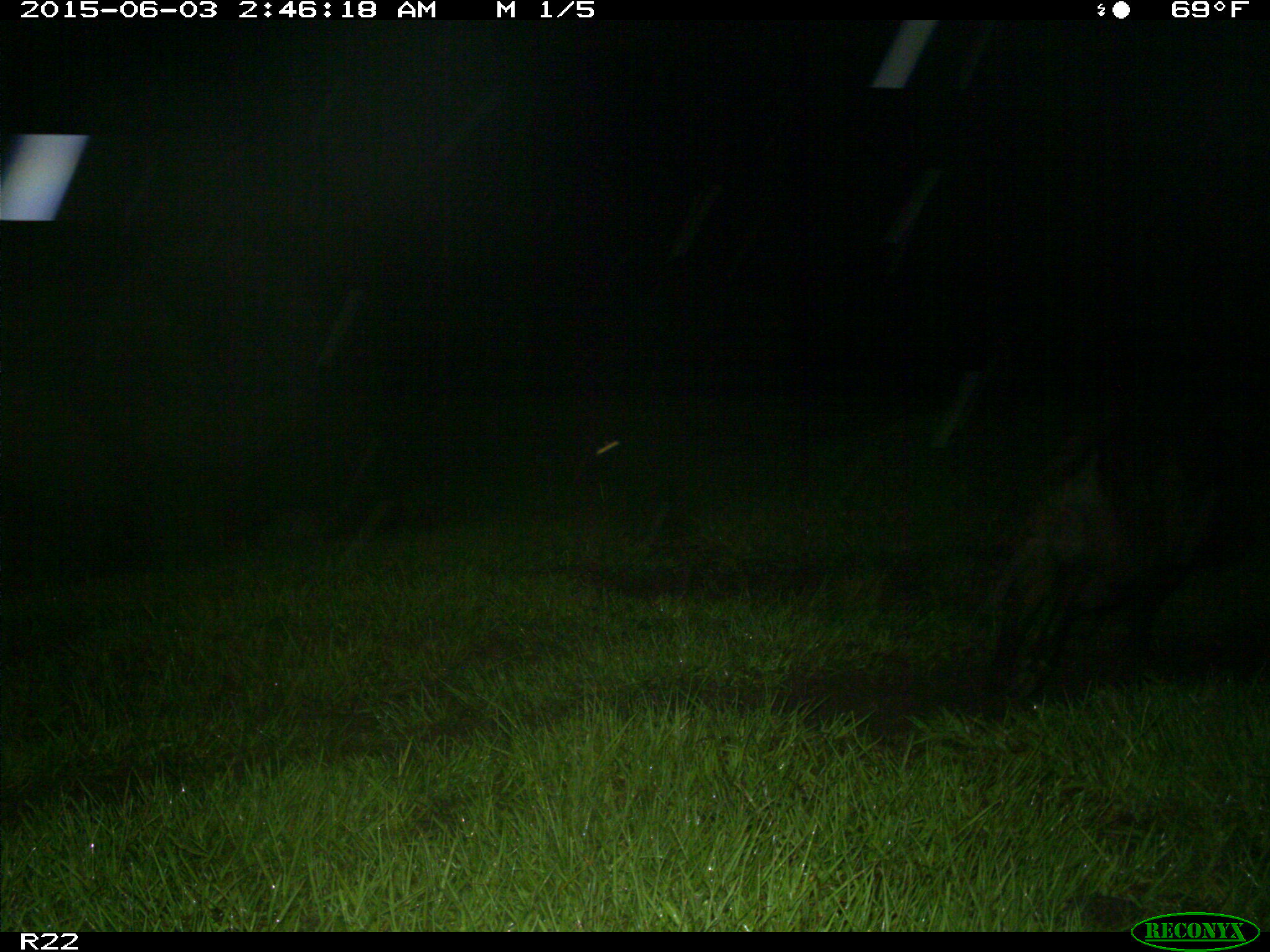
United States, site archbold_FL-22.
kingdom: Animalia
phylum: Chordata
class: Mammalia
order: Artiodactyla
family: Bovidae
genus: Bos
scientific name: Bos taurus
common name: domestic cow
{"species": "Bos taurus (domestic cow)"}